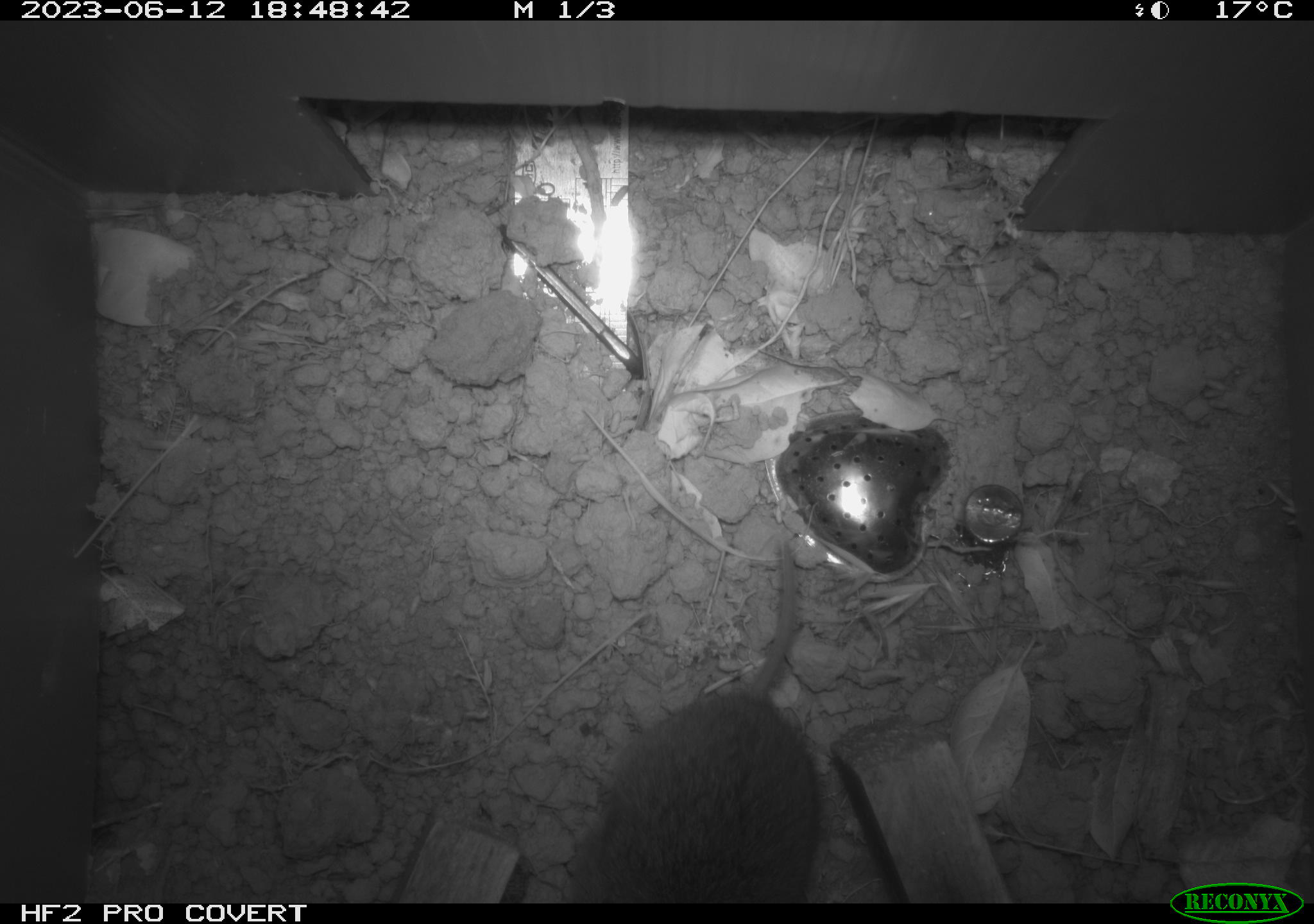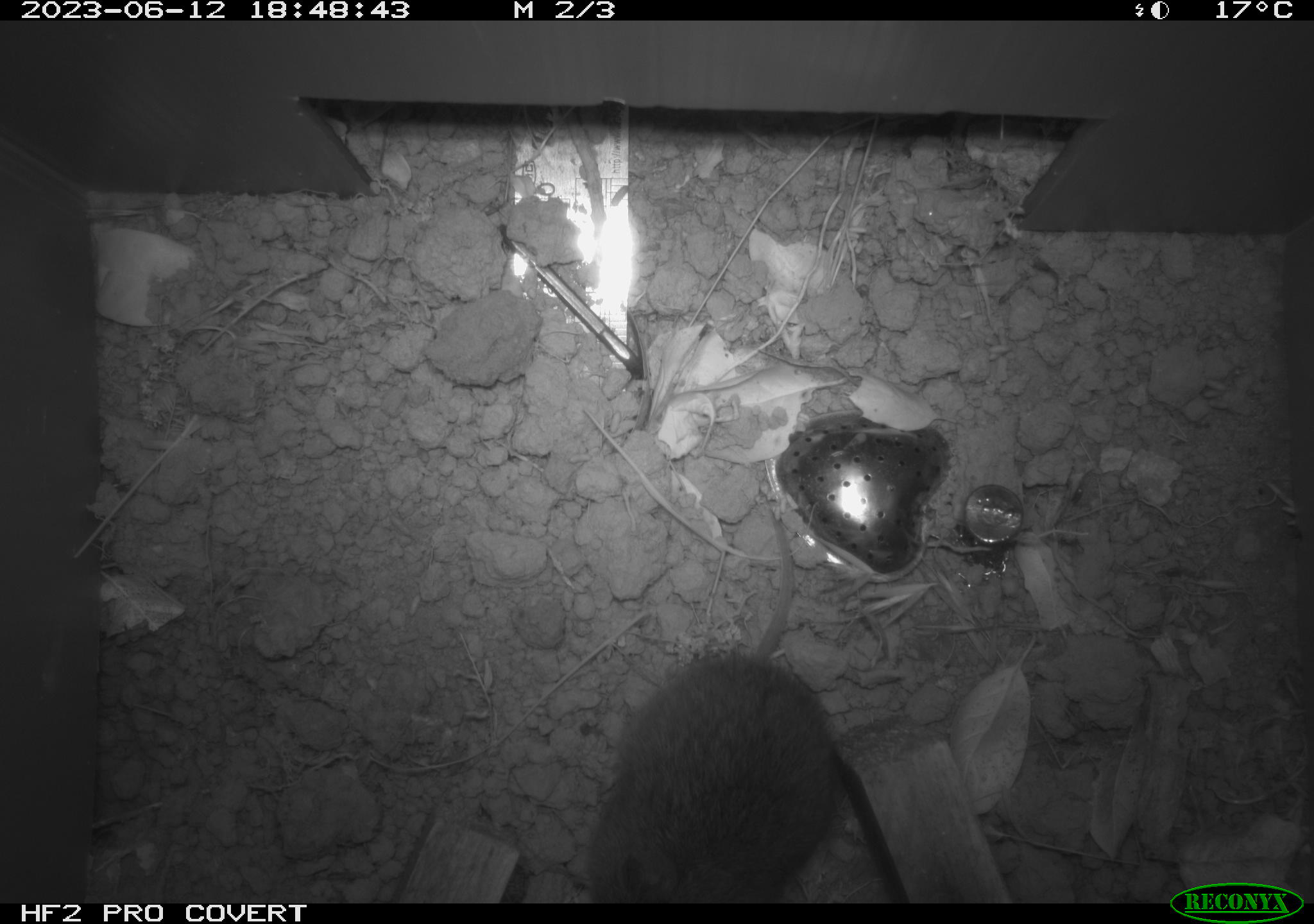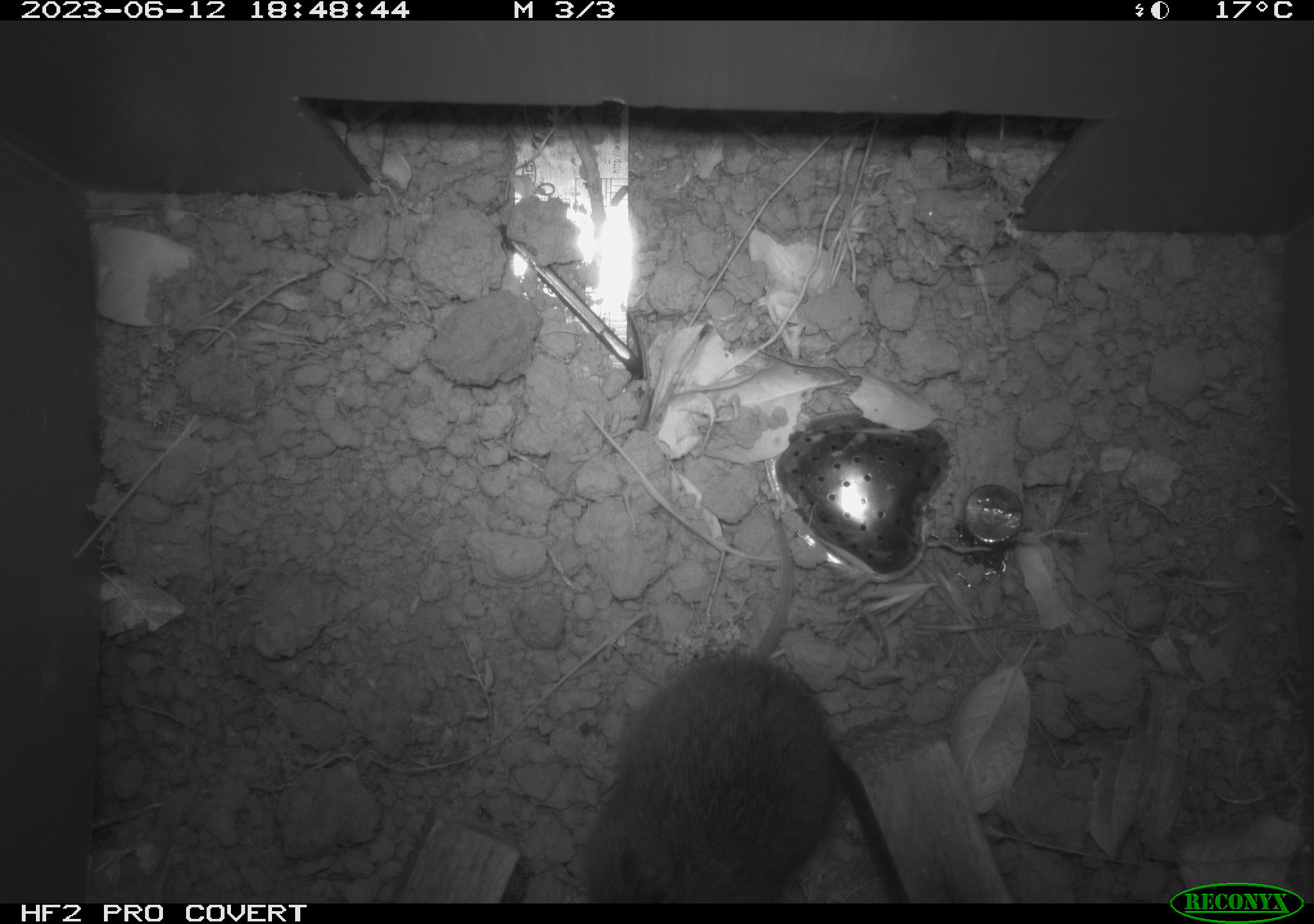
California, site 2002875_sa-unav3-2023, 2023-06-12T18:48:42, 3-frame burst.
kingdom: Animalia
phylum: Chordata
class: Mammalia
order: Rodentia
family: Cricetidae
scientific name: Arvicolinae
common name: voles, lemmings, and muskrats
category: arvicolinae subfamily